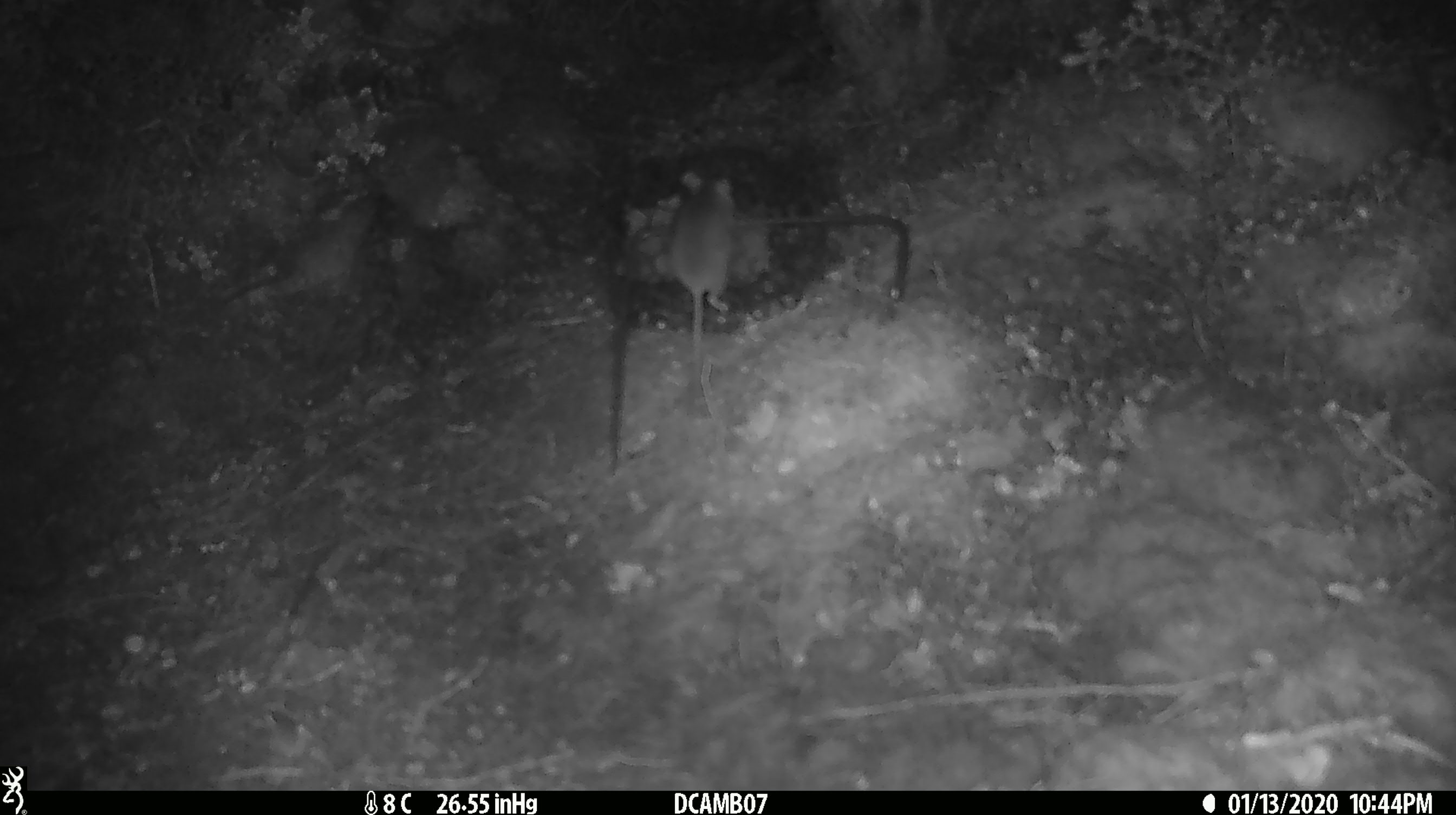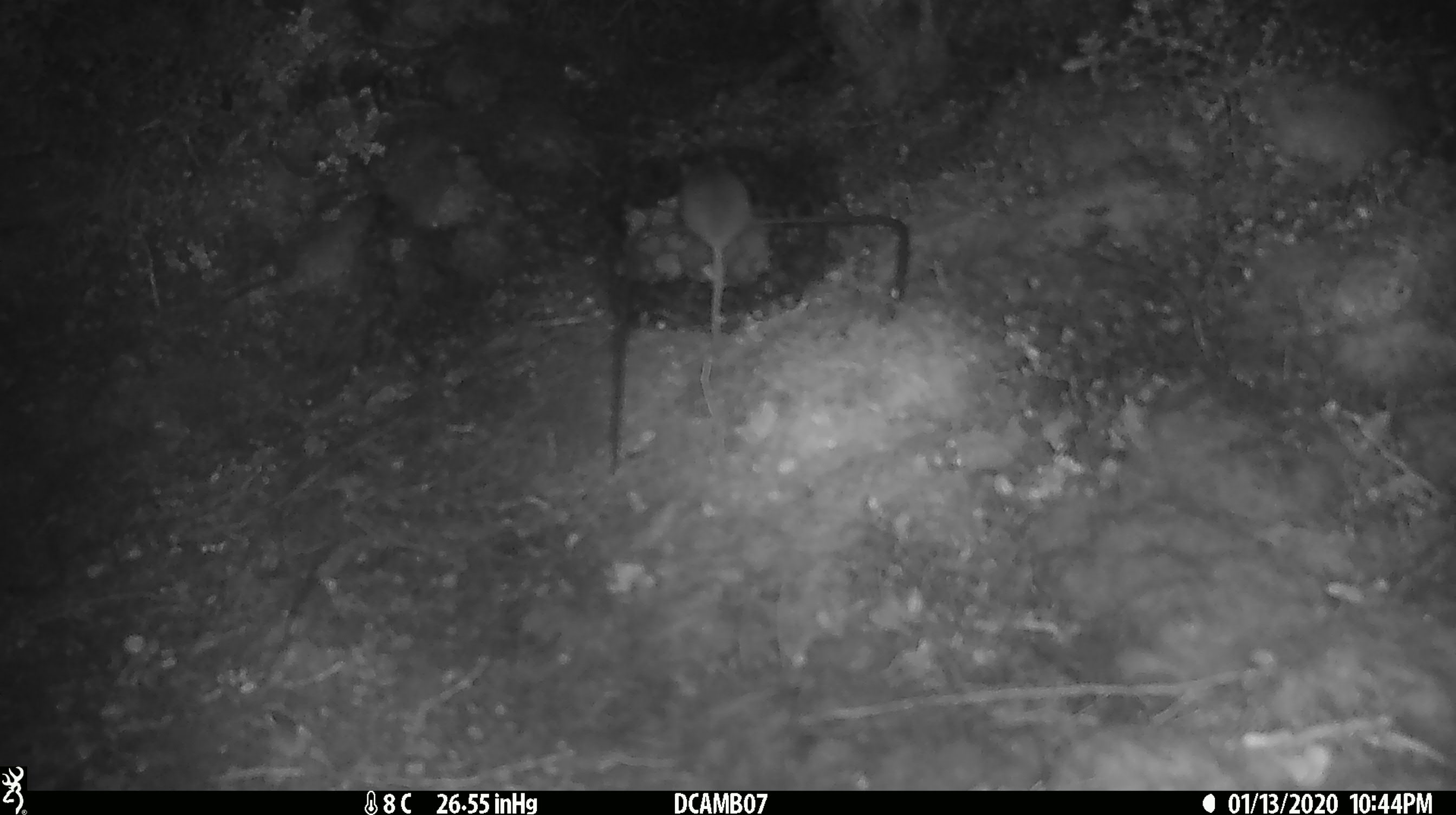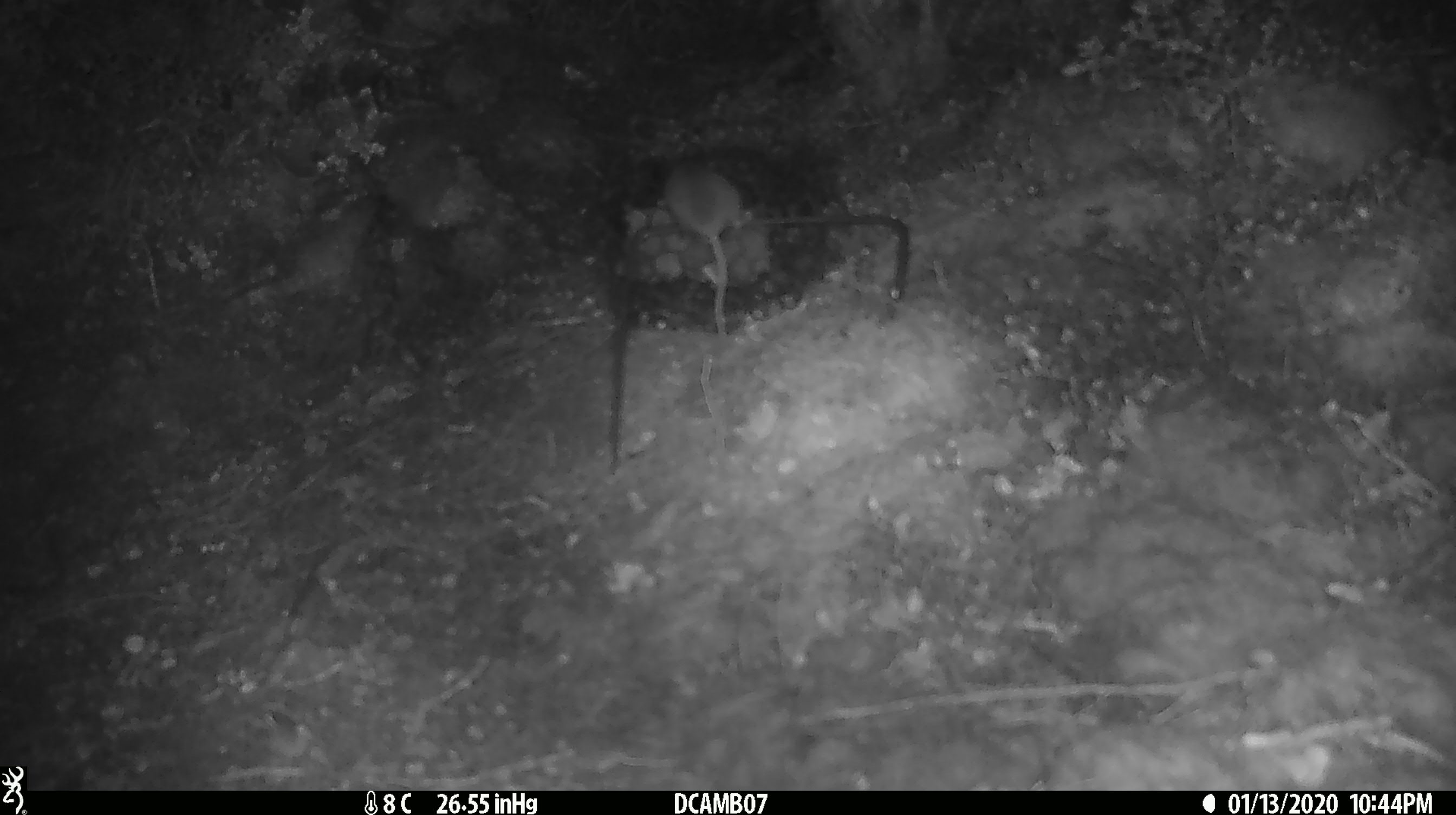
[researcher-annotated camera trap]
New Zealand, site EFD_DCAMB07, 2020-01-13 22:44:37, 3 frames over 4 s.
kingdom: Animalia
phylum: Chordata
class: Mammalia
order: Rodentia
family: Muridae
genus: Mus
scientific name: Mus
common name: mouse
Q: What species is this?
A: Mouse (Mus).